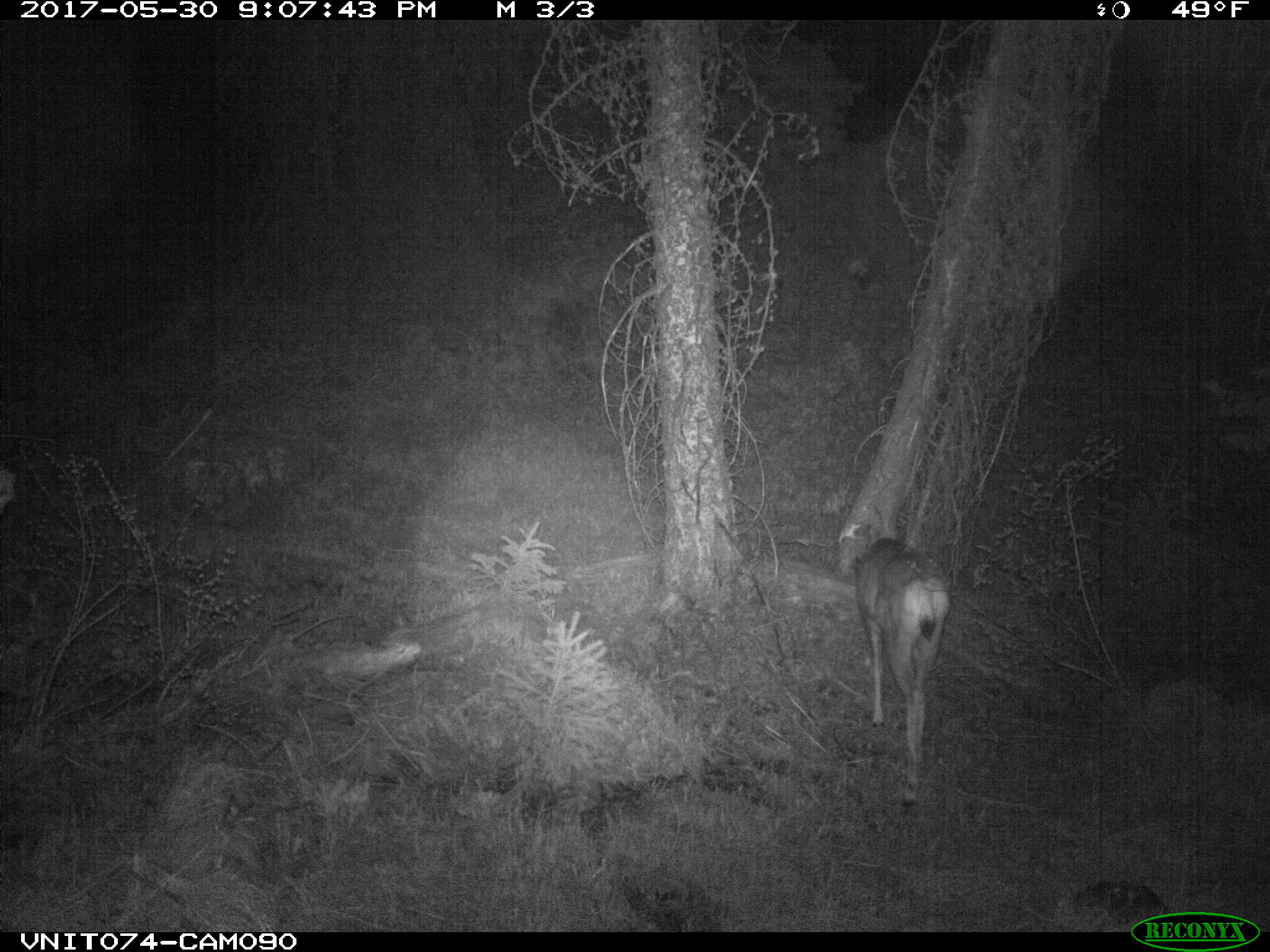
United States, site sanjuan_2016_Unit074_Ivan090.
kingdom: Animalia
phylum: Chordata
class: Mammalia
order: Artiodactyla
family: Cervidae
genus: Odocoileus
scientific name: Odocoileus hemionus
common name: mule deer